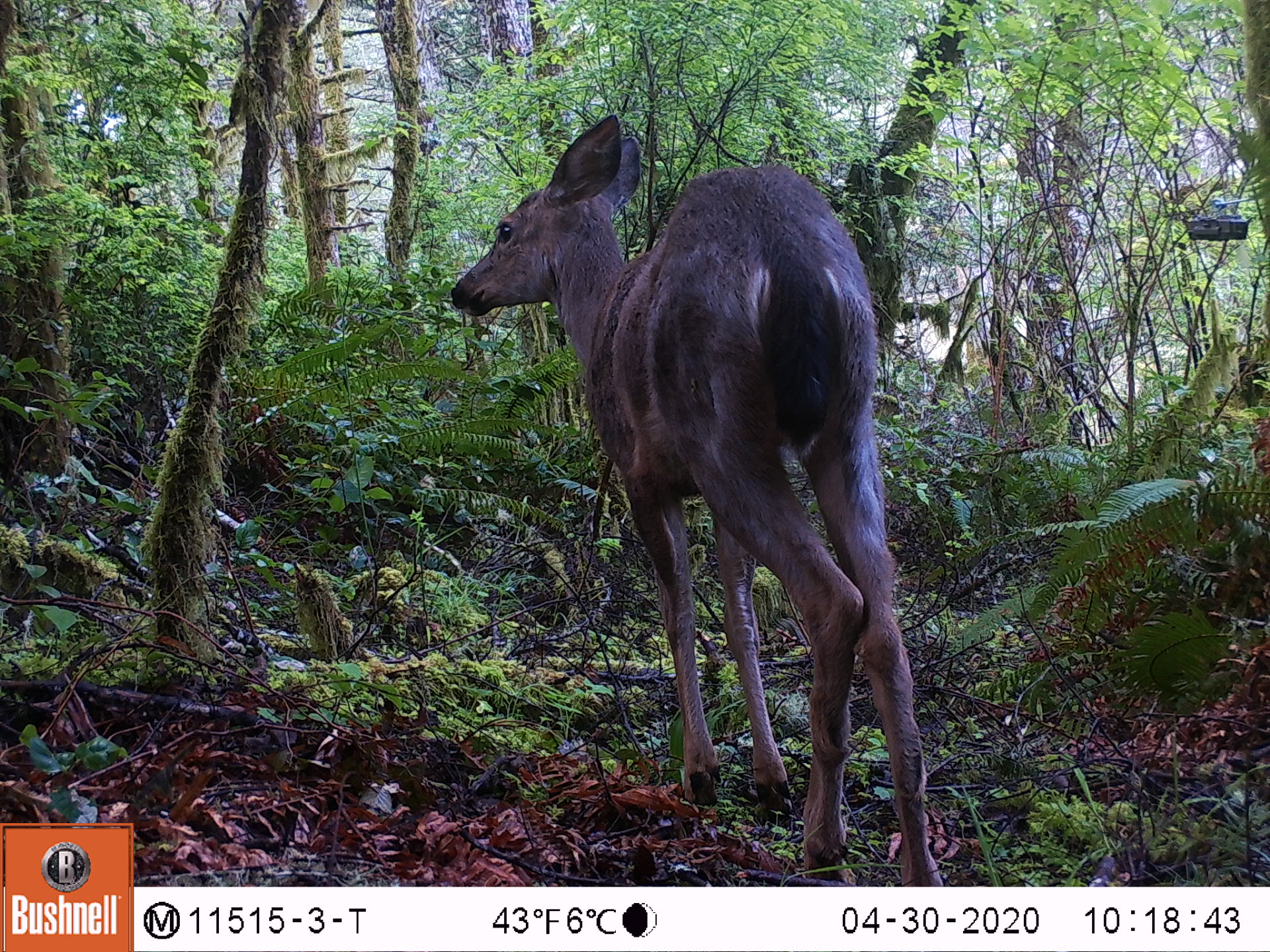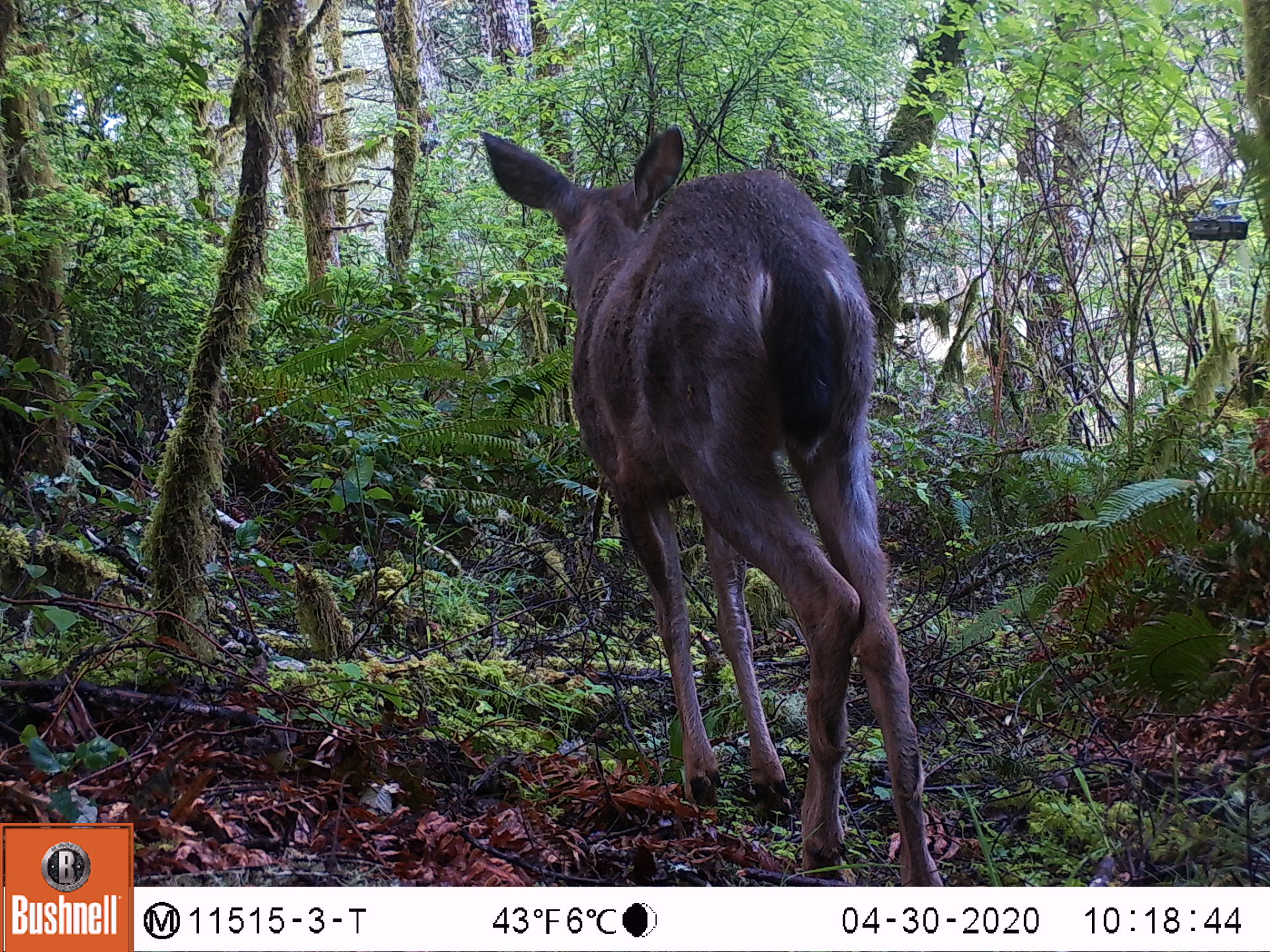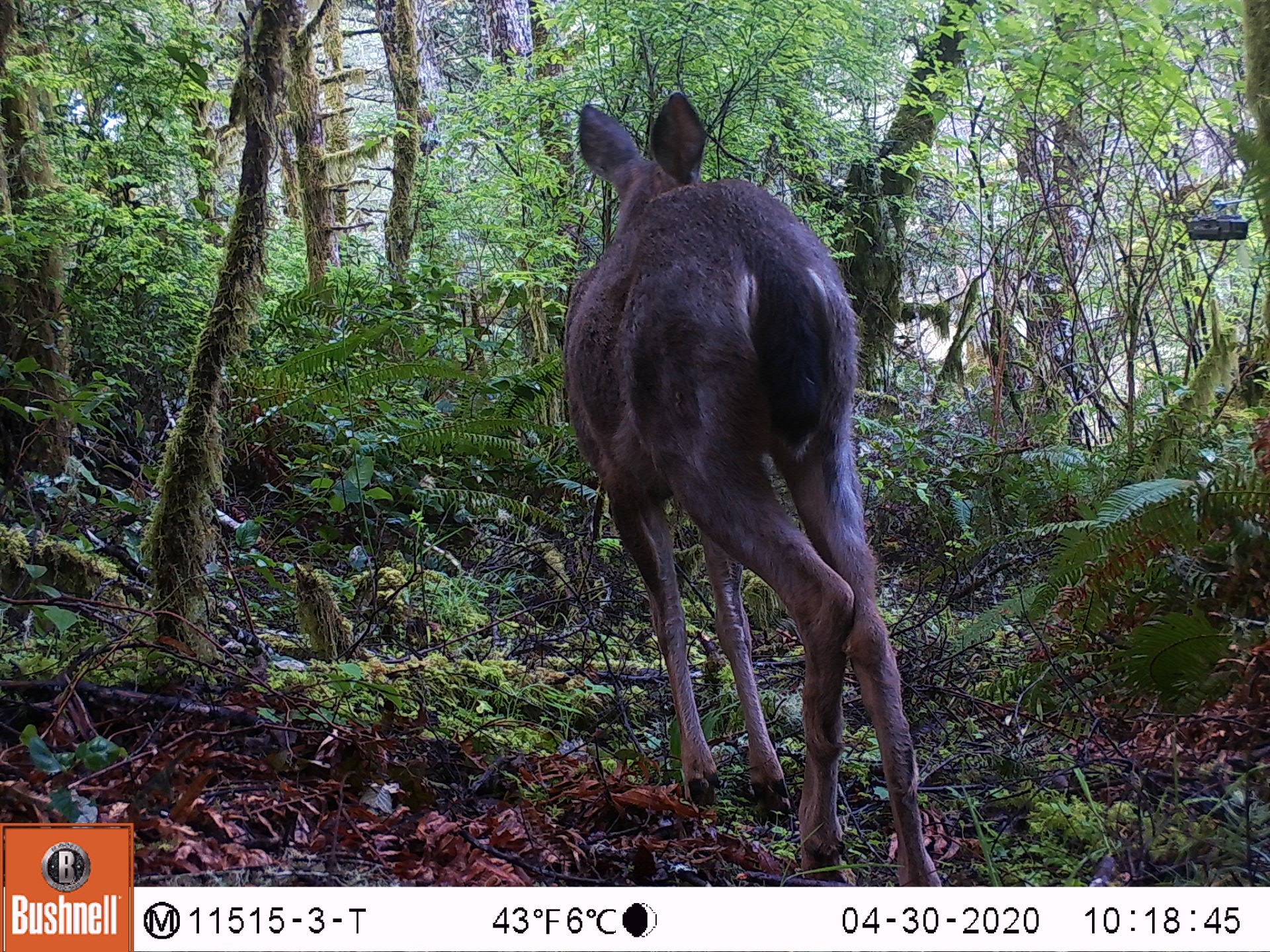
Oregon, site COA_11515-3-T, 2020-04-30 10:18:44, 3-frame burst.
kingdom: Animalia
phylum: Chordata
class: Mammalia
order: Artiodactyla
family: Cervidae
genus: Odocoileus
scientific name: Odocoileus hemionus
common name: black-tailed deer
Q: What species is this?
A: Black-tailed deer (Odocoileus hemionus).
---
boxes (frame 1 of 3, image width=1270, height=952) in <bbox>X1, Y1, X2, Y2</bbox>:
black-tailed deer: <bbox>439, 98, 944, 876</bbox>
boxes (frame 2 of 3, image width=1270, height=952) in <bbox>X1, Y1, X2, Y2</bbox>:
black-tailed deer: <bbox>470, 121, 944, 874</bbox>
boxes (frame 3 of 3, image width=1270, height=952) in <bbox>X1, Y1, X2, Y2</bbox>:
black-tailed deer: <bbox>545, 89, 944, 875</bbox>